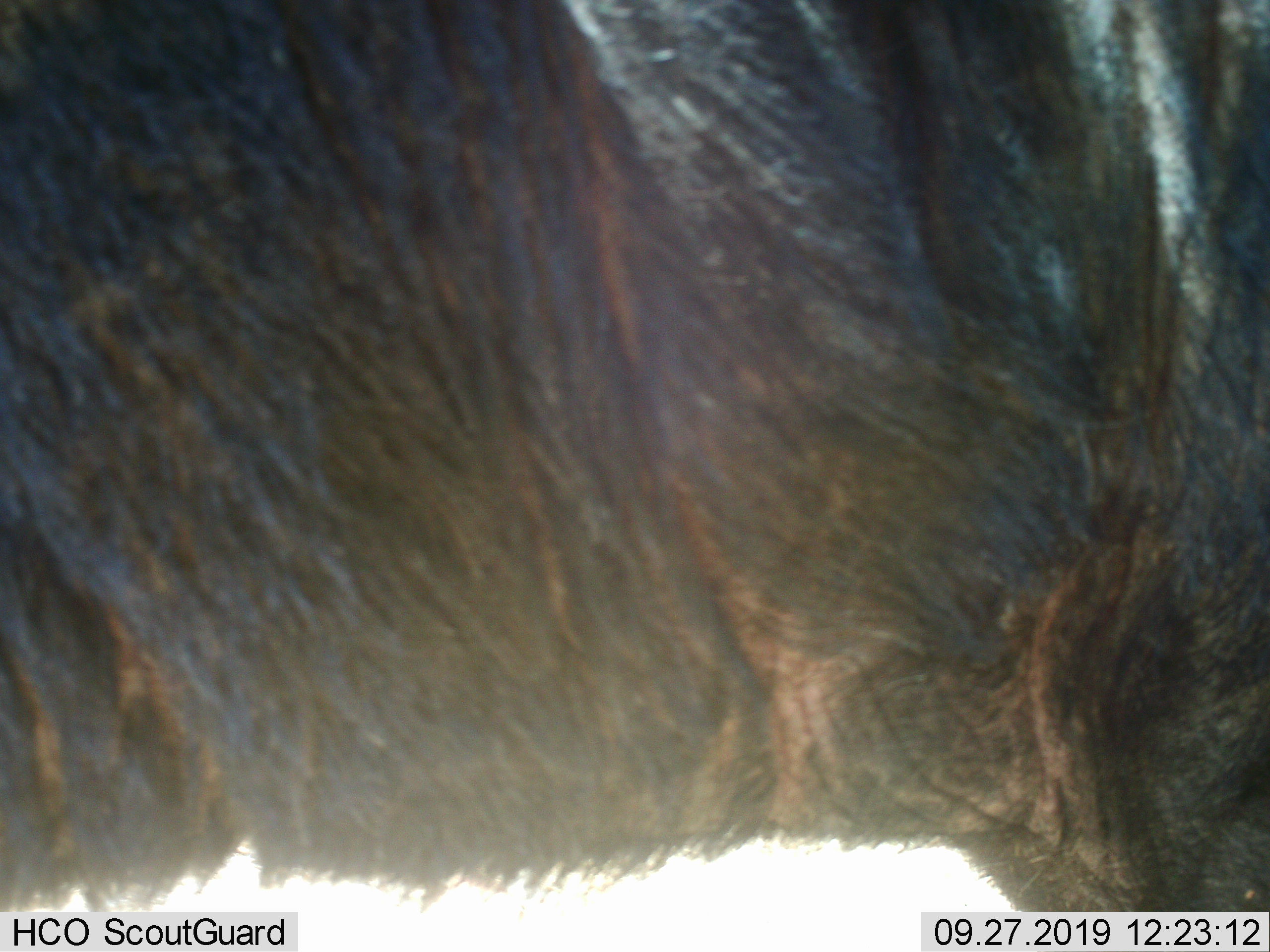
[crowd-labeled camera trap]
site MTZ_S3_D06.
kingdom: Animalia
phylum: Chordata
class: Mammalia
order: Artiodactyla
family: Bovidae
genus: Syncerus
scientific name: Syncerus caffer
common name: african buffalo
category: buffalo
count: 1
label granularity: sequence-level